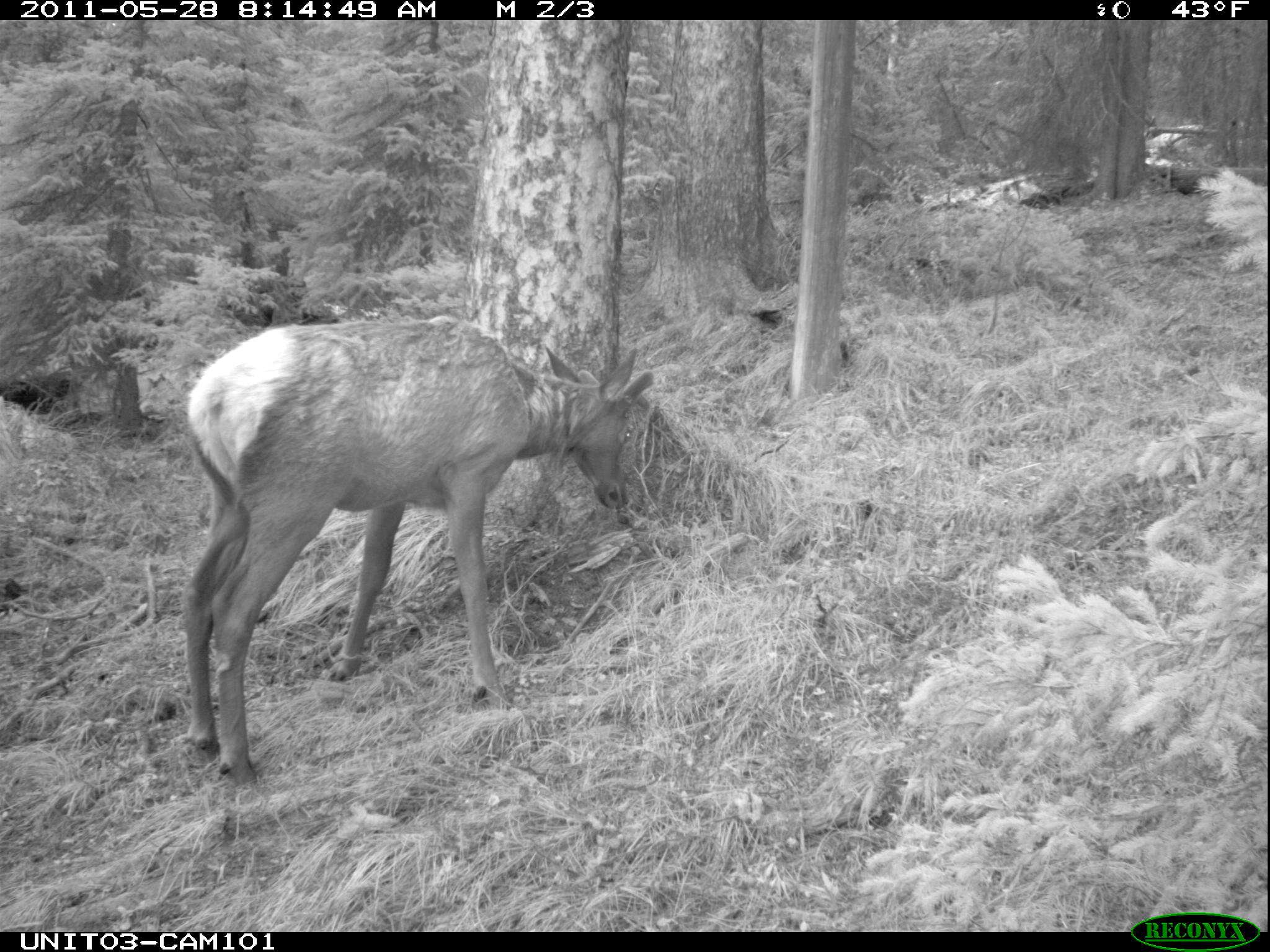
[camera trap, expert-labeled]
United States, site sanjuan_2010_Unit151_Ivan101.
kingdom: Animalia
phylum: Chordata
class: Mammalia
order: Artiodactyla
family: Cervidae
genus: Cervus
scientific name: Cervus elaphus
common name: red deer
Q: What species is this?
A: Cervus elaphus (red deer).